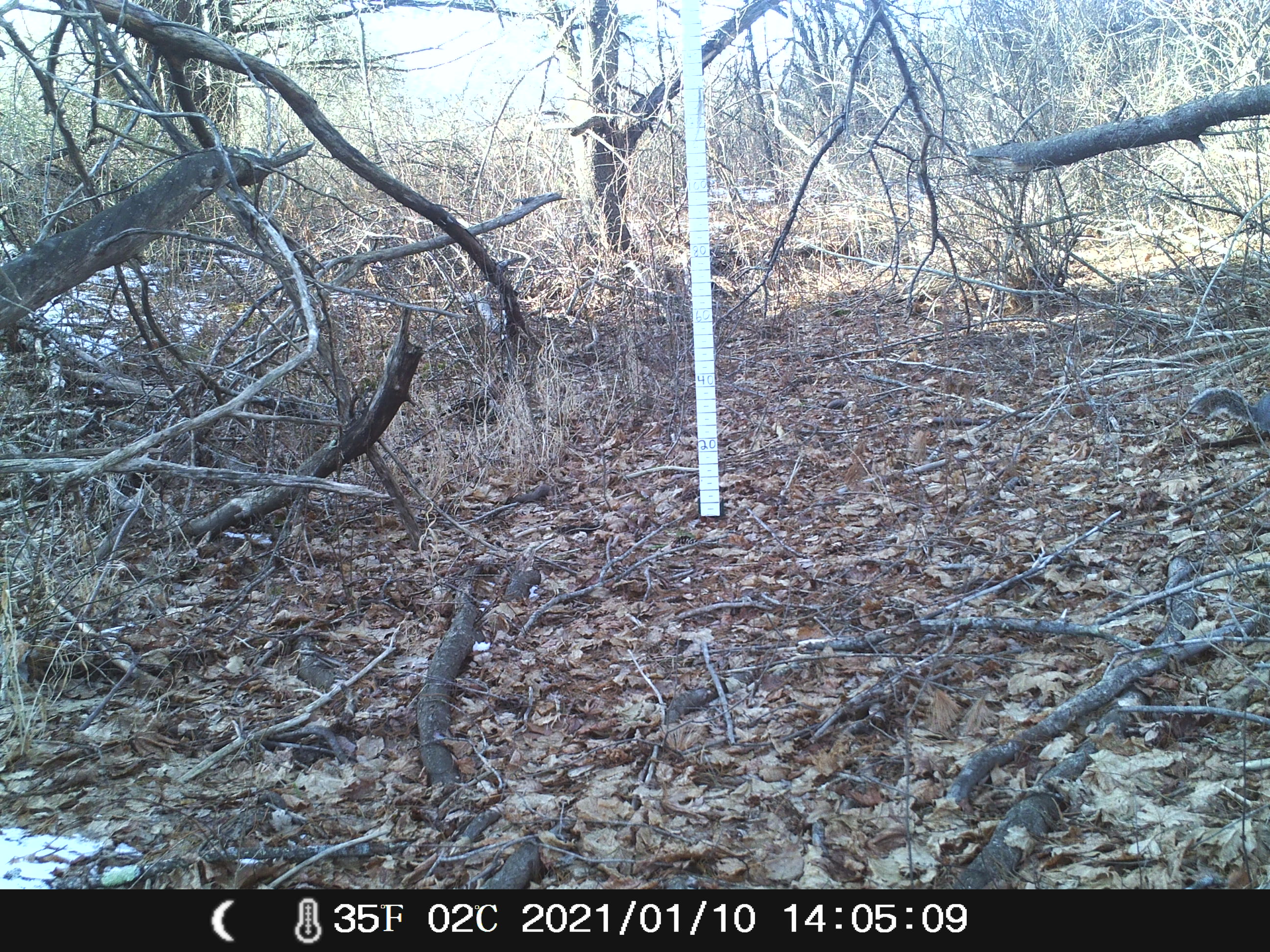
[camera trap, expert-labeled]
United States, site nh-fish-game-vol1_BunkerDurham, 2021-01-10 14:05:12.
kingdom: Animalia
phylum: Chordata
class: Mammalia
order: Rodentia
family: Sciuridae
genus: Sciurus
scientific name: Sciurus carolinensis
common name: gray squirrel